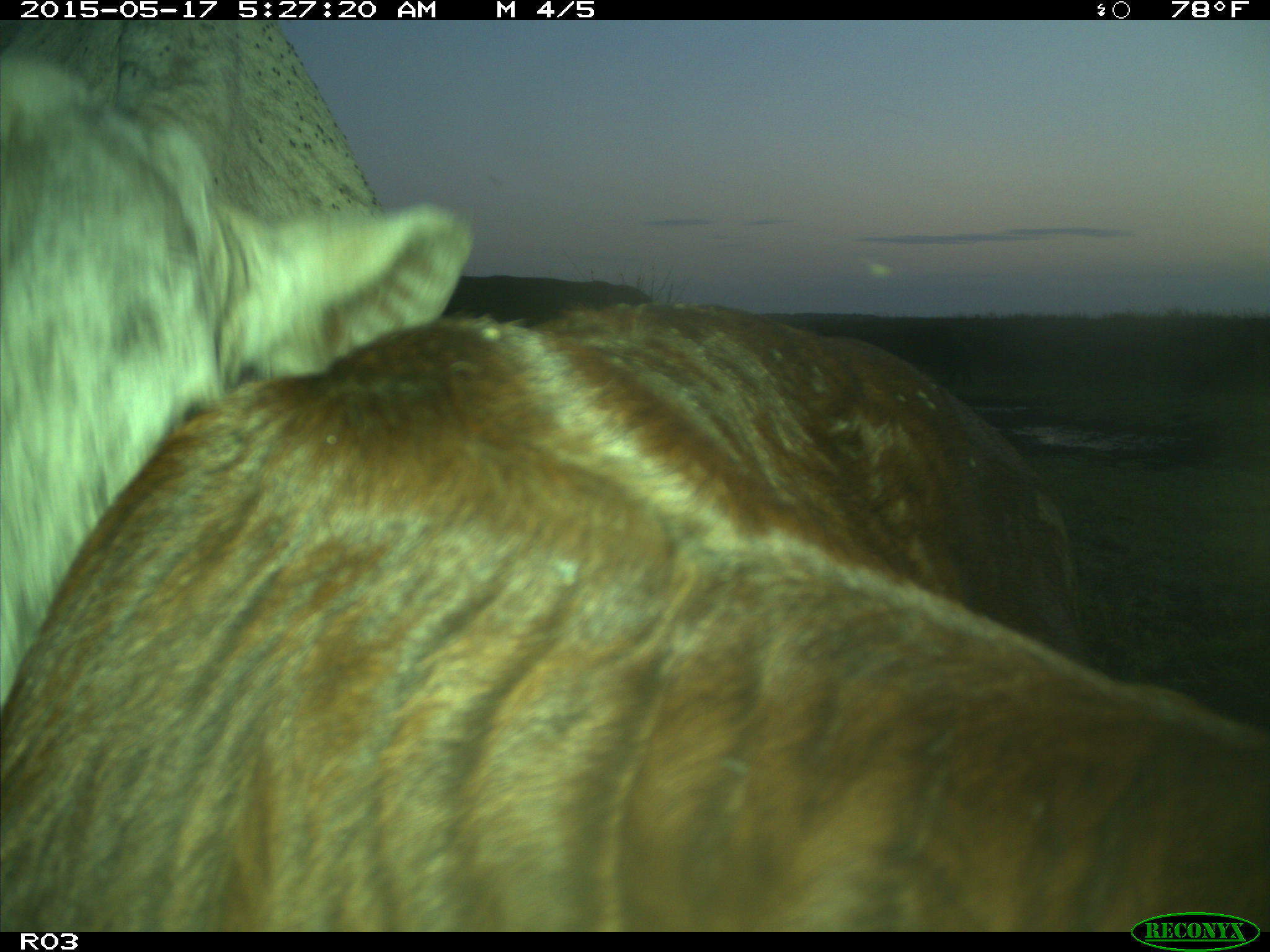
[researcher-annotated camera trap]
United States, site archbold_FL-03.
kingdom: Animalia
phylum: Chordata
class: Mammalia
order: Artiodactyla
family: Bovidae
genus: Bos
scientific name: Bos taurus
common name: domestic cow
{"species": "Bos taurus (domestic cow)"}